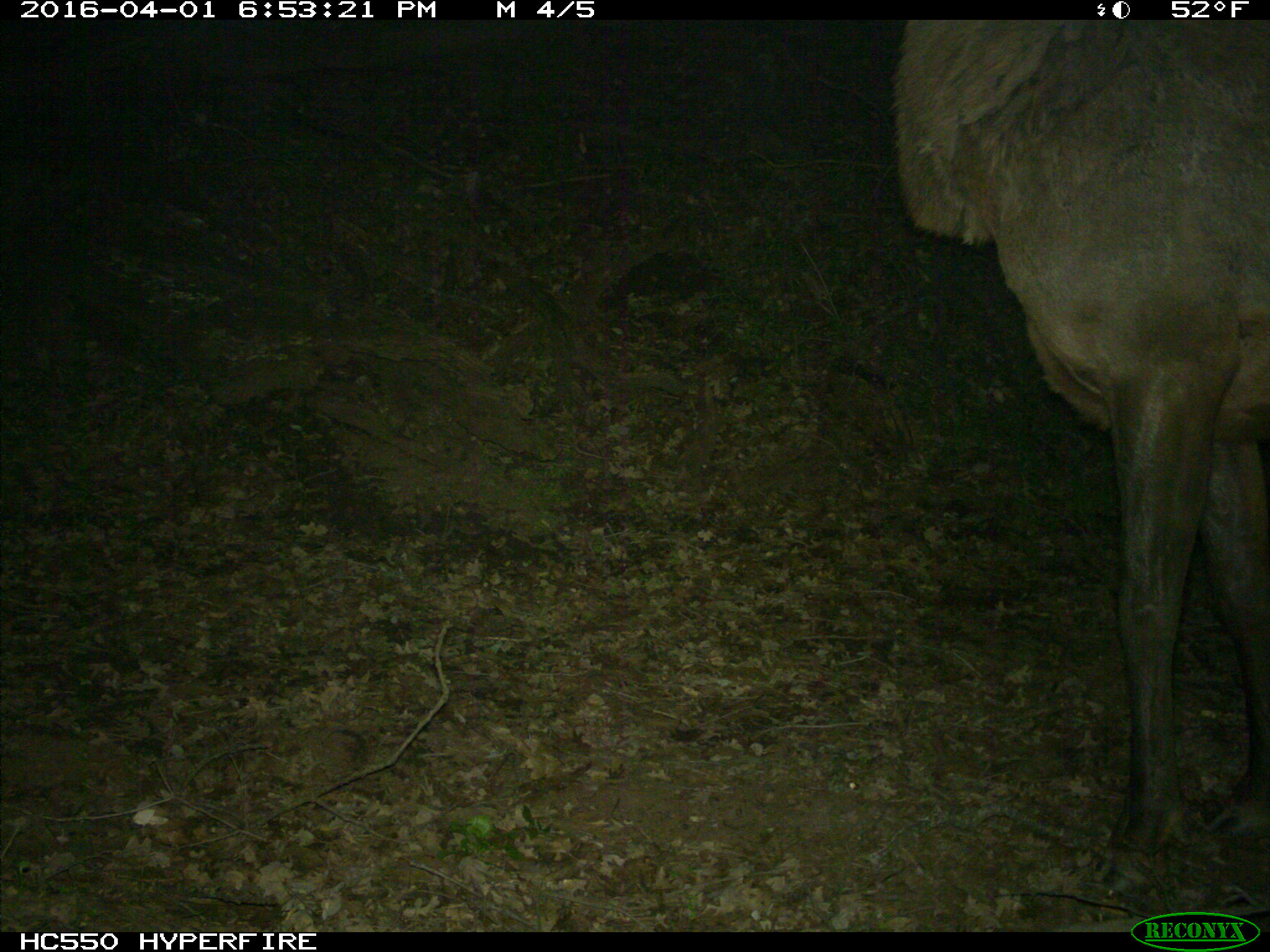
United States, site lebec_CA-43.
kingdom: Animalia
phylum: Chordata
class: Mammalia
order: Artiodactyla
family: Cervidae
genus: Cervus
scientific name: Cervus canadensis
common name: elk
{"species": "Cervus canadensis (elk)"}